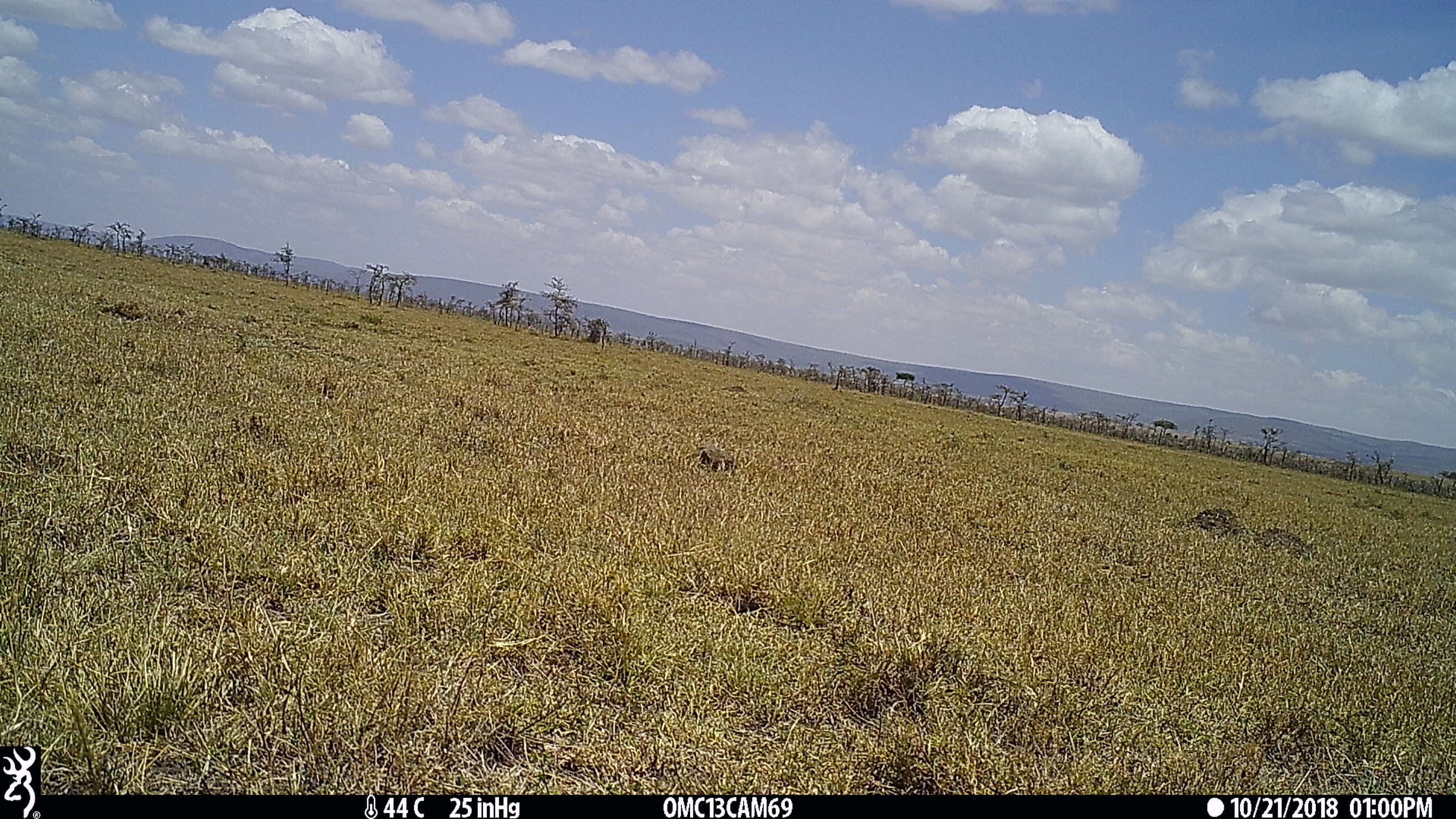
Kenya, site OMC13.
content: unidentified animal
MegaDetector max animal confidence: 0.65